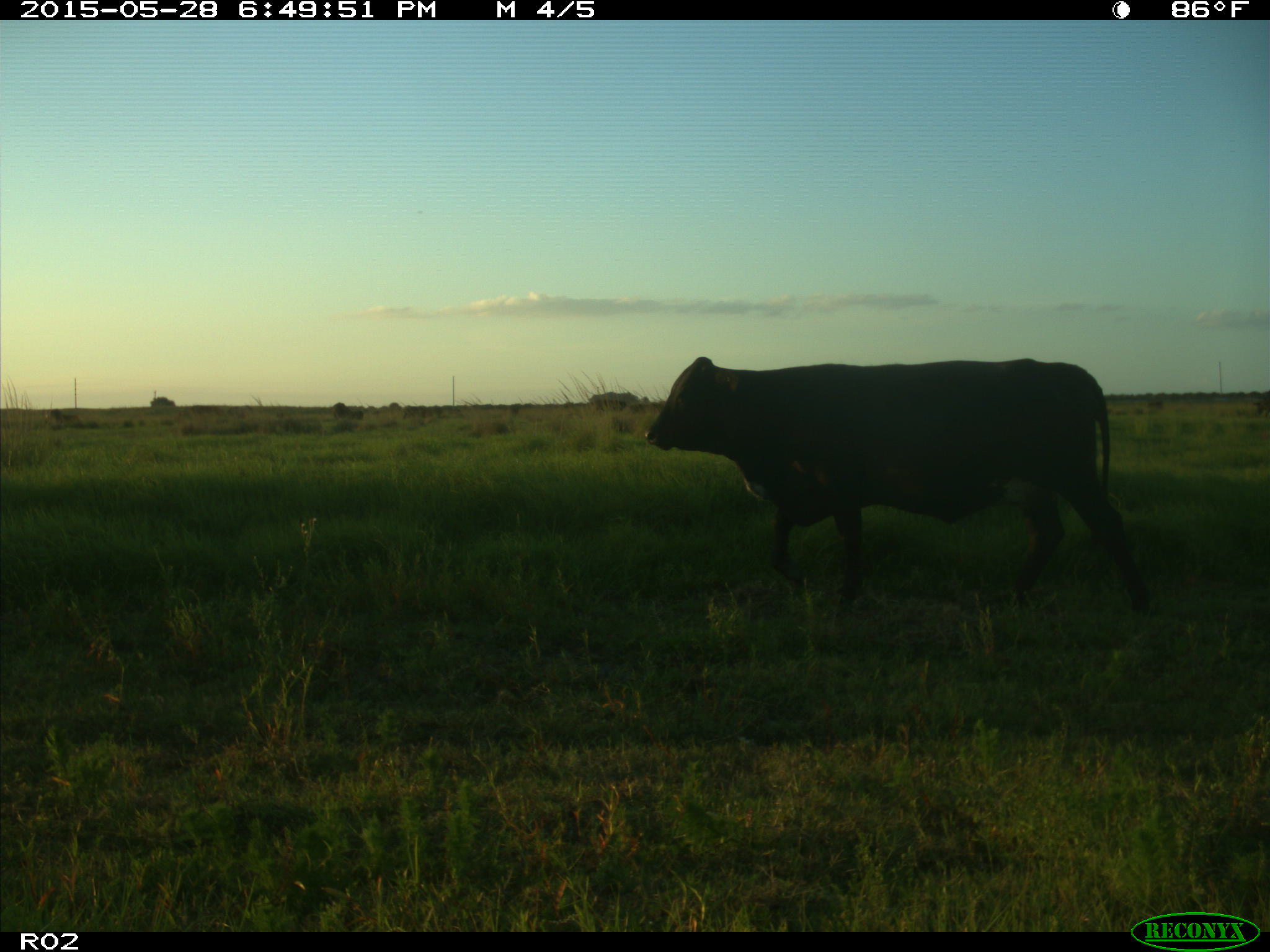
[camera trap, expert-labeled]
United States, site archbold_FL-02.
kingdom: Animalia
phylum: Chordata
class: Mammalia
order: Artiodactyla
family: Bovidae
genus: Bos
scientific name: Bos taurus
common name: domestic cow